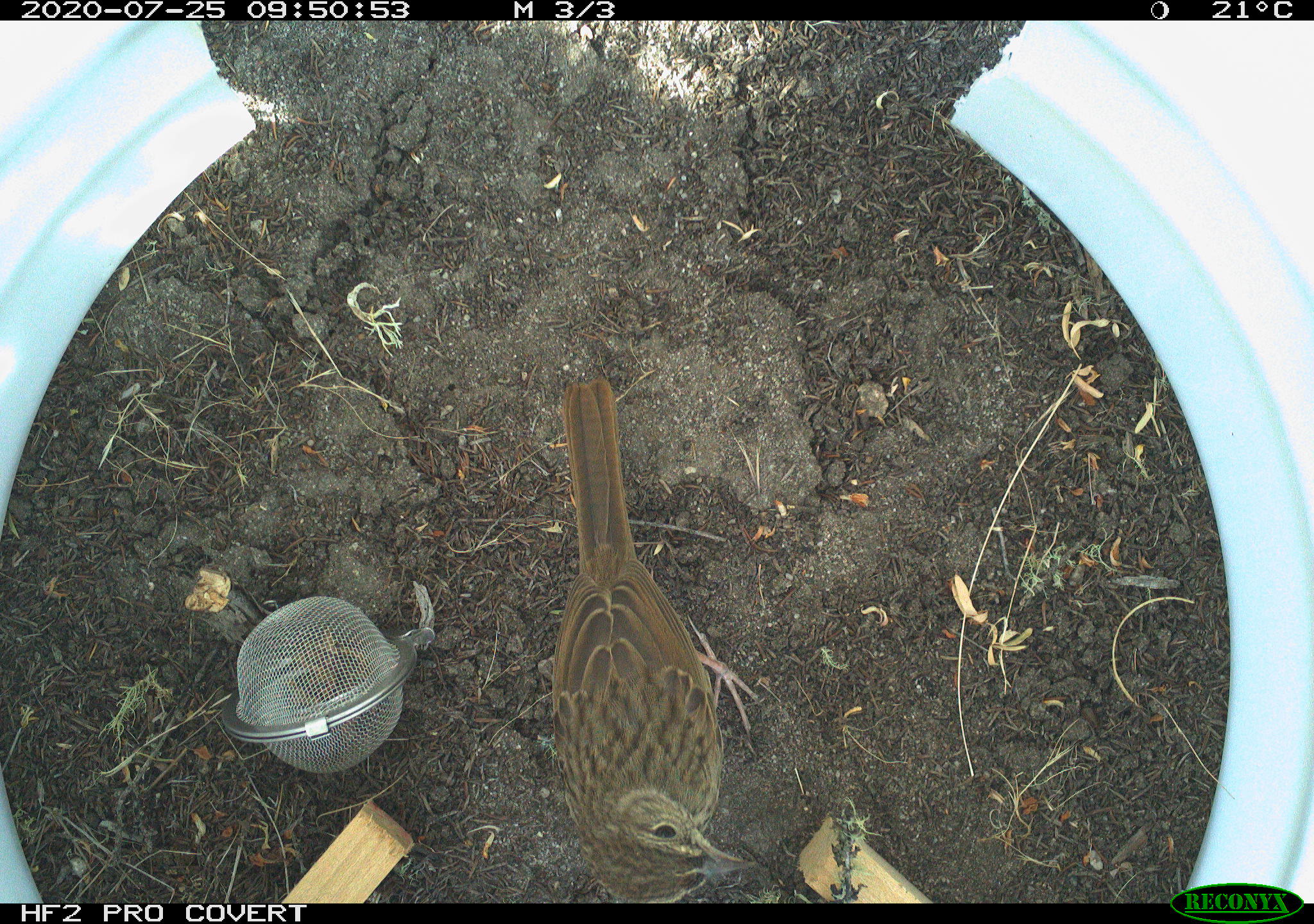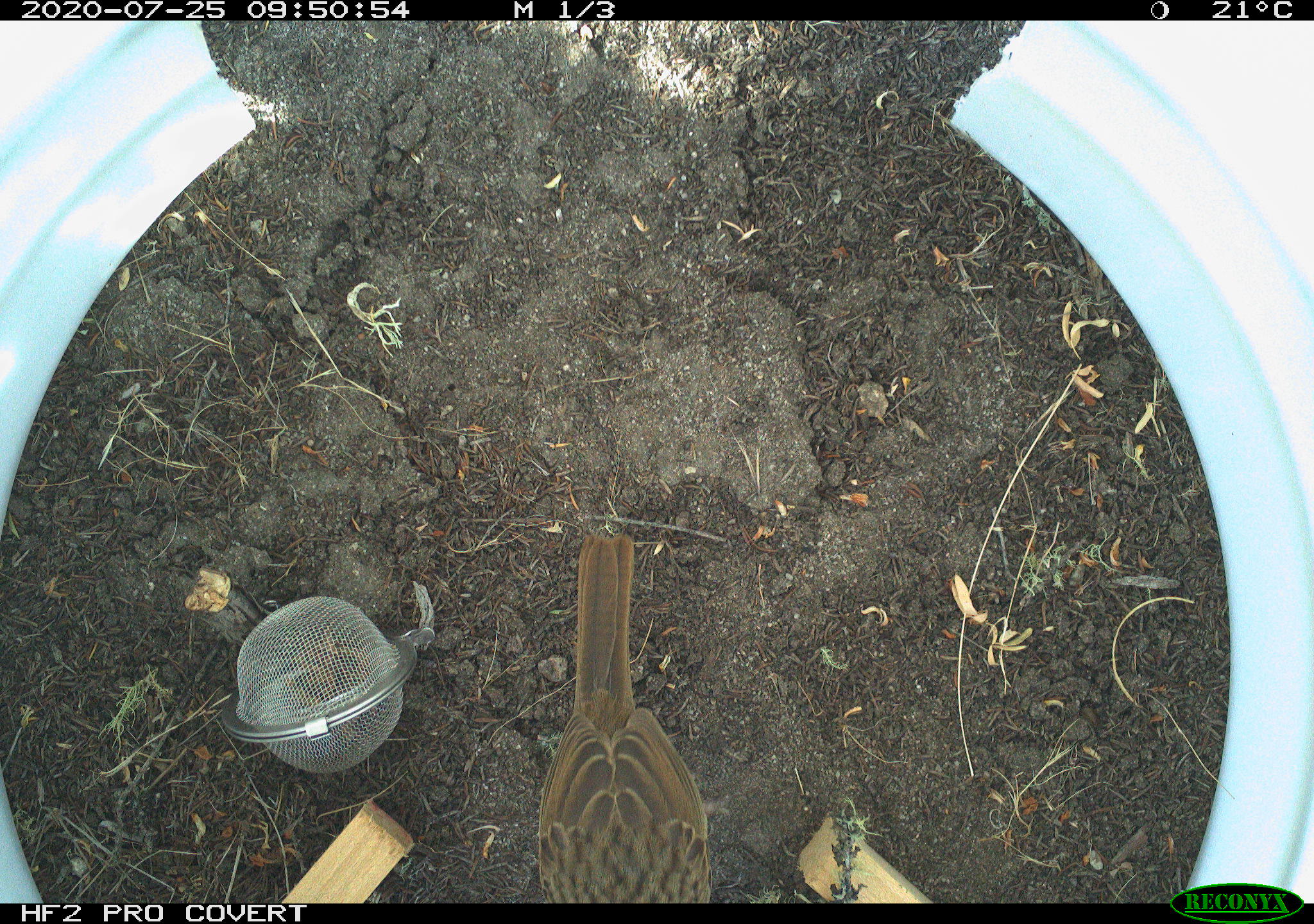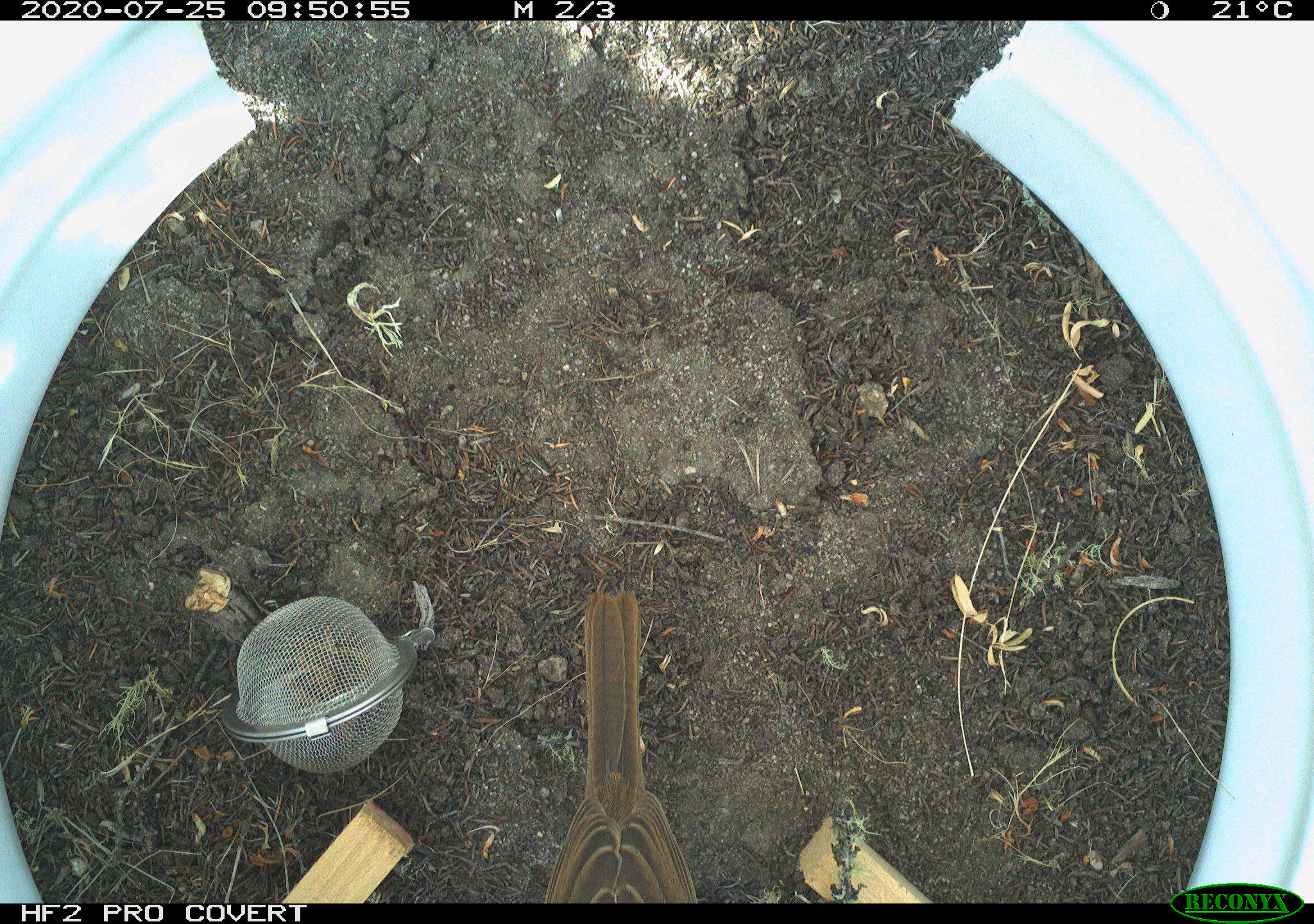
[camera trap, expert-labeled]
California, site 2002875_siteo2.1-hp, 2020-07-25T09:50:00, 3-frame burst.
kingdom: Animalia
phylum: Chordata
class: Aves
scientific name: Aves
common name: bird